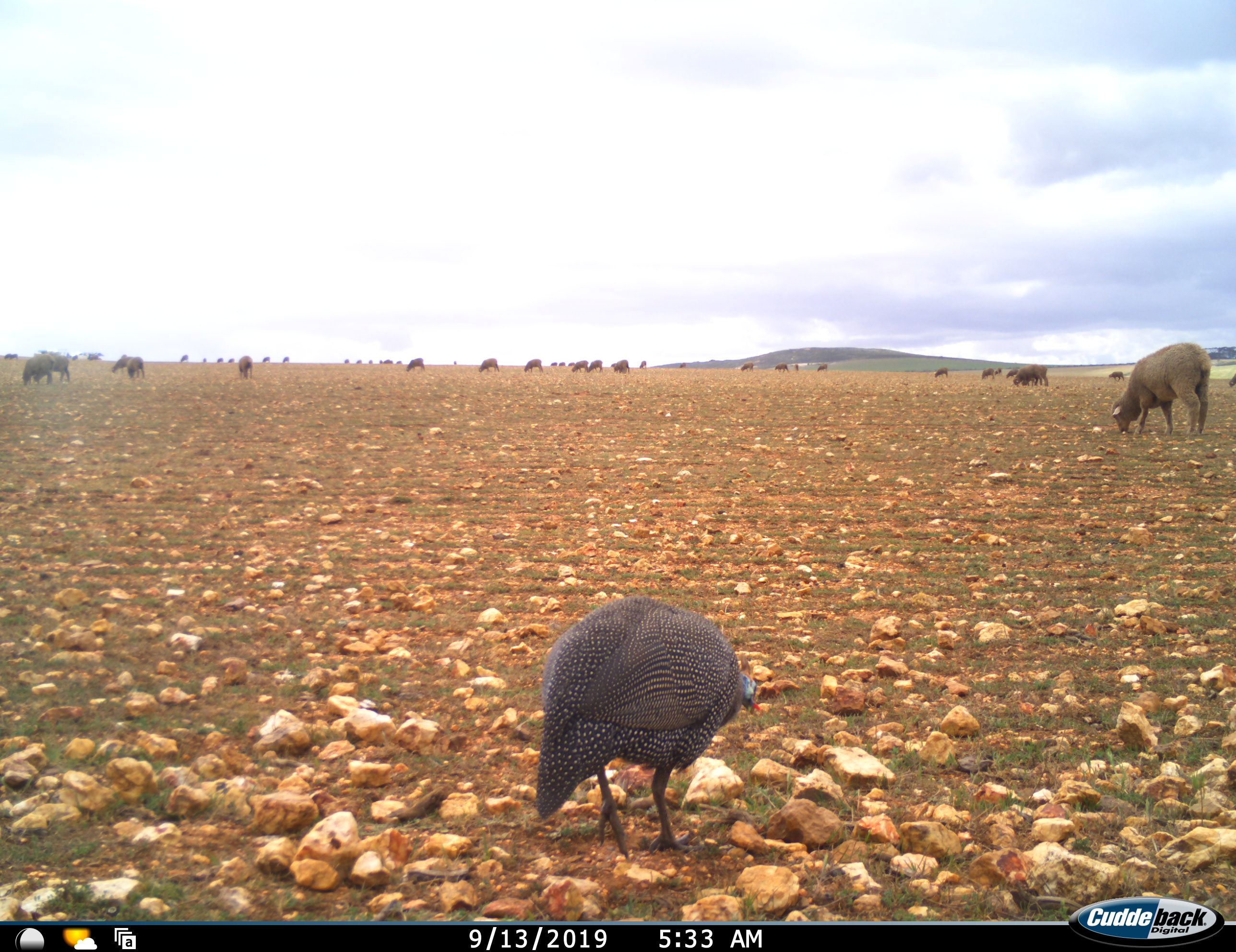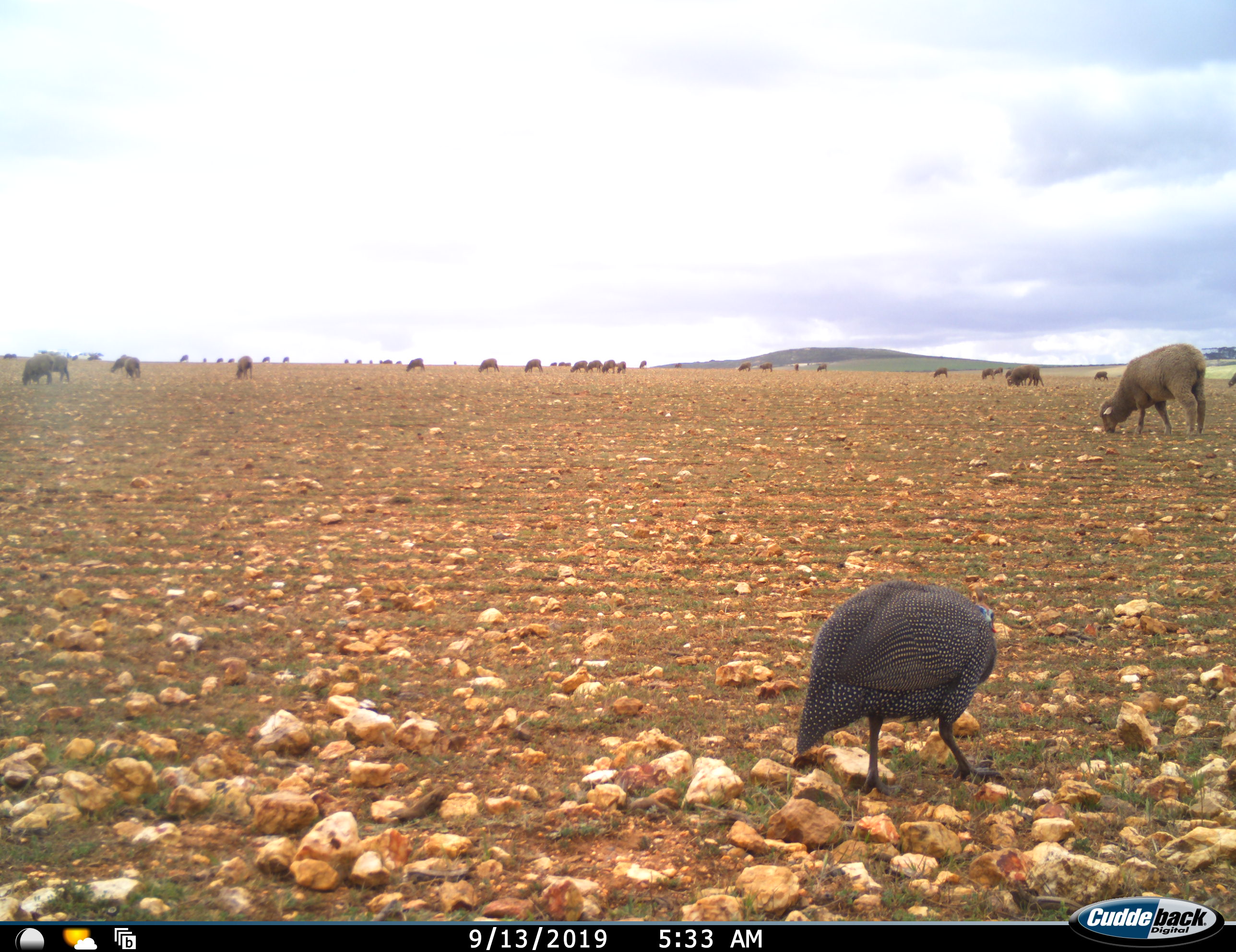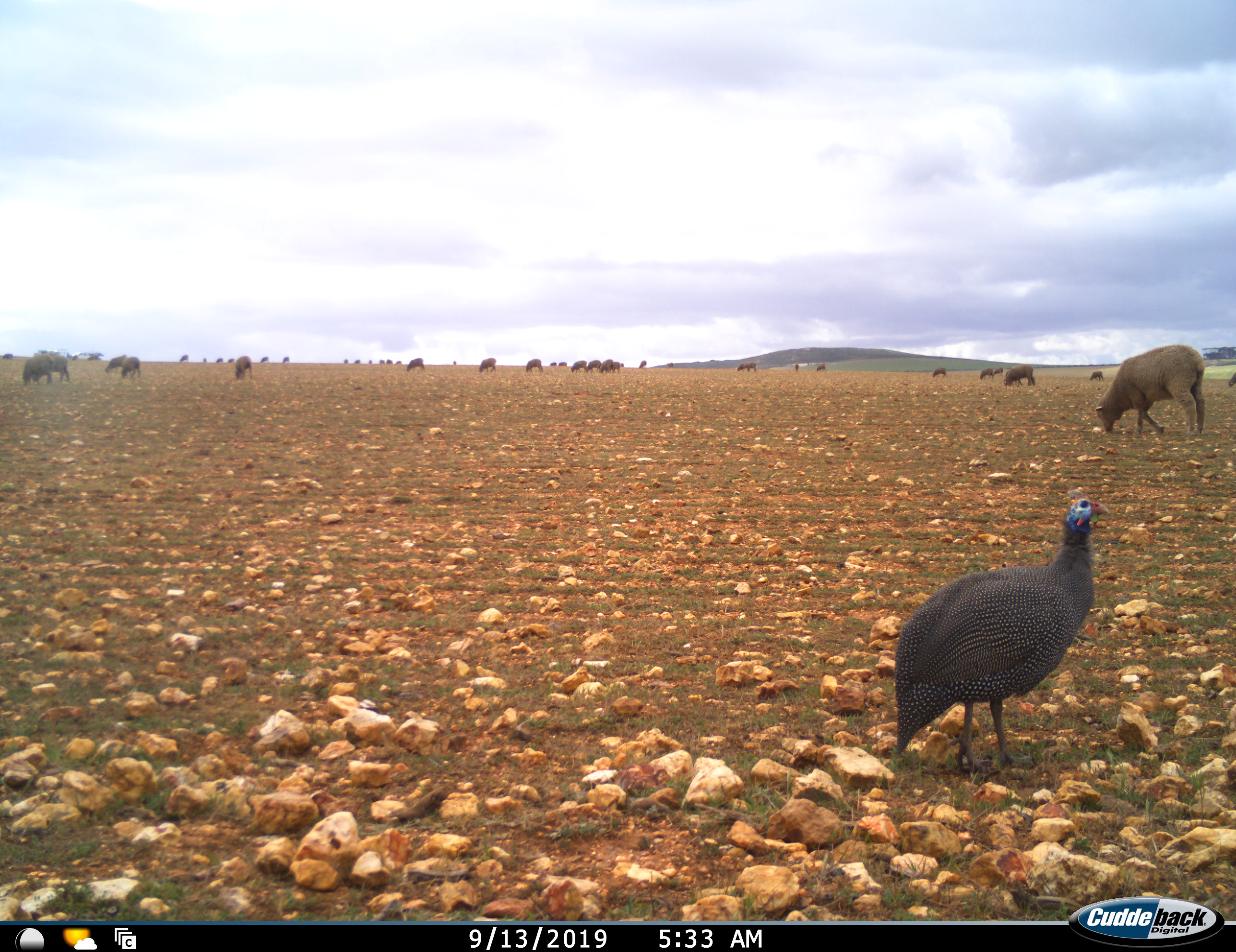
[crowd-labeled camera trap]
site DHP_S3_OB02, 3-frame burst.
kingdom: Animalia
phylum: Chordata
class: Aves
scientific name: Aves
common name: bird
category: birdother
Birdother (bird) (Aves), count 1. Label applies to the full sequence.